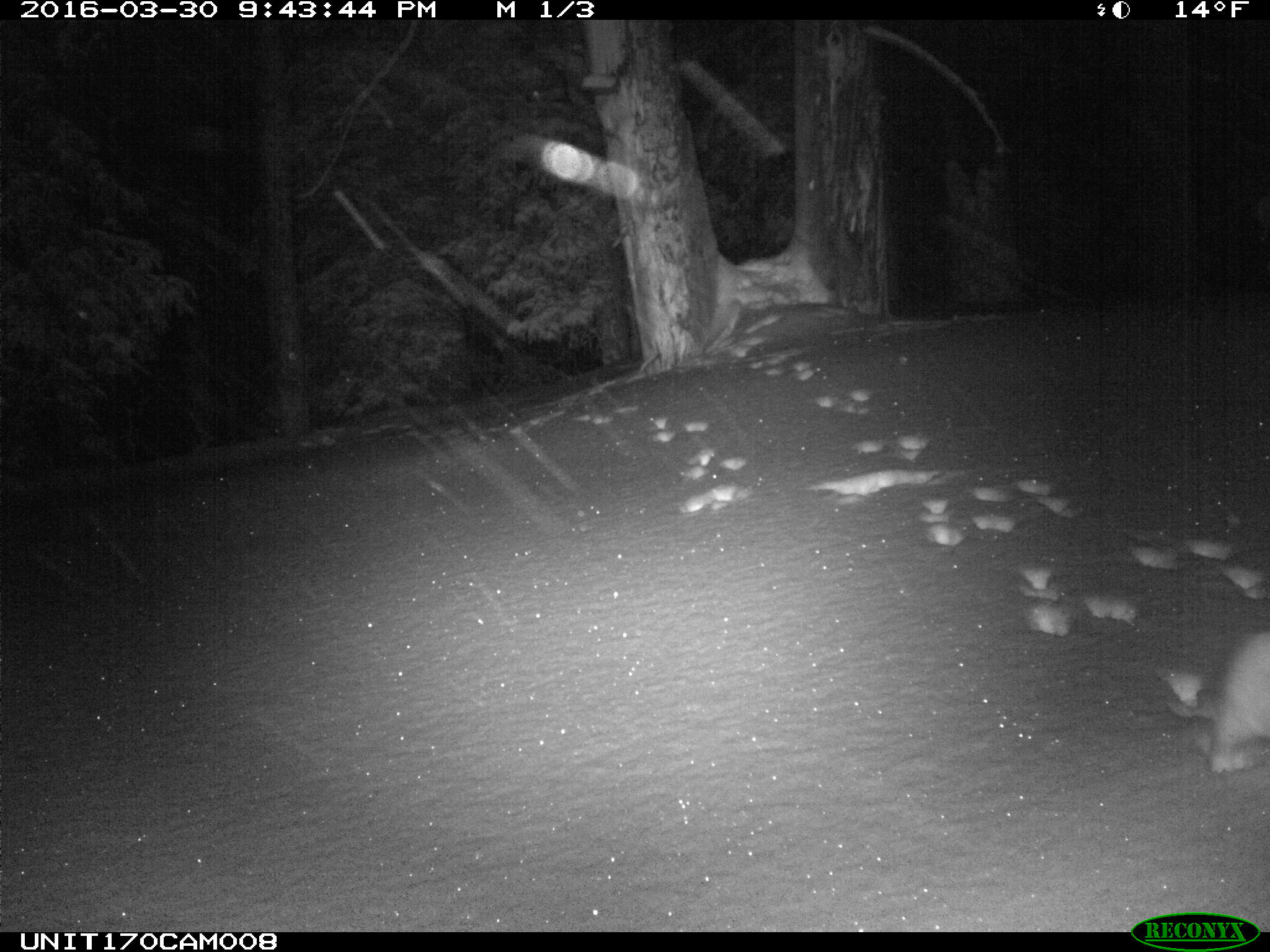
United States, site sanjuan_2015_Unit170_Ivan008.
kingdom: Animalia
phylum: Chordata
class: Mammalia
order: Lagomorpha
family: Leporidae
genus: Lepus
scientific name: Lepus americanus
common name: snowshoe hare